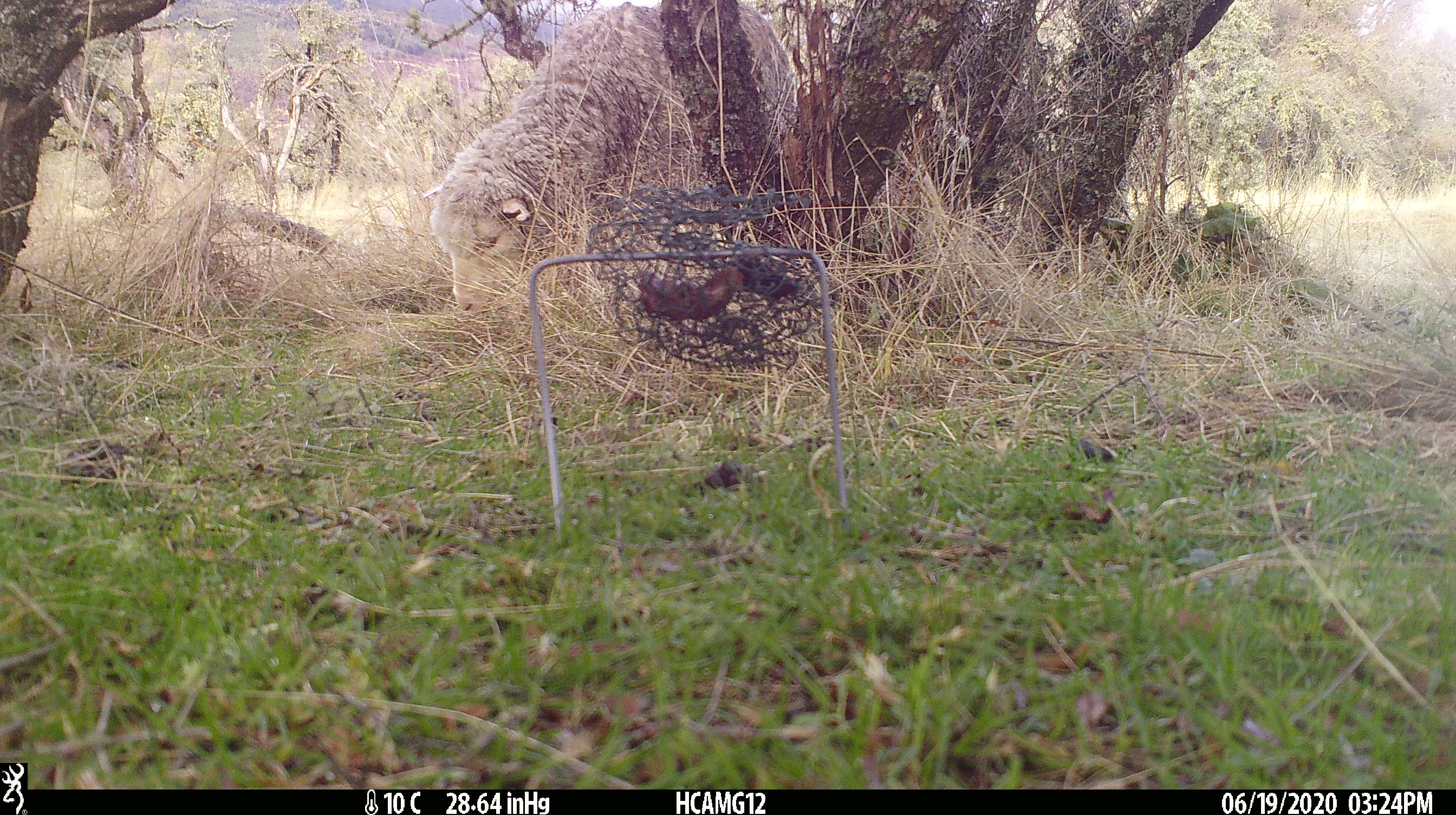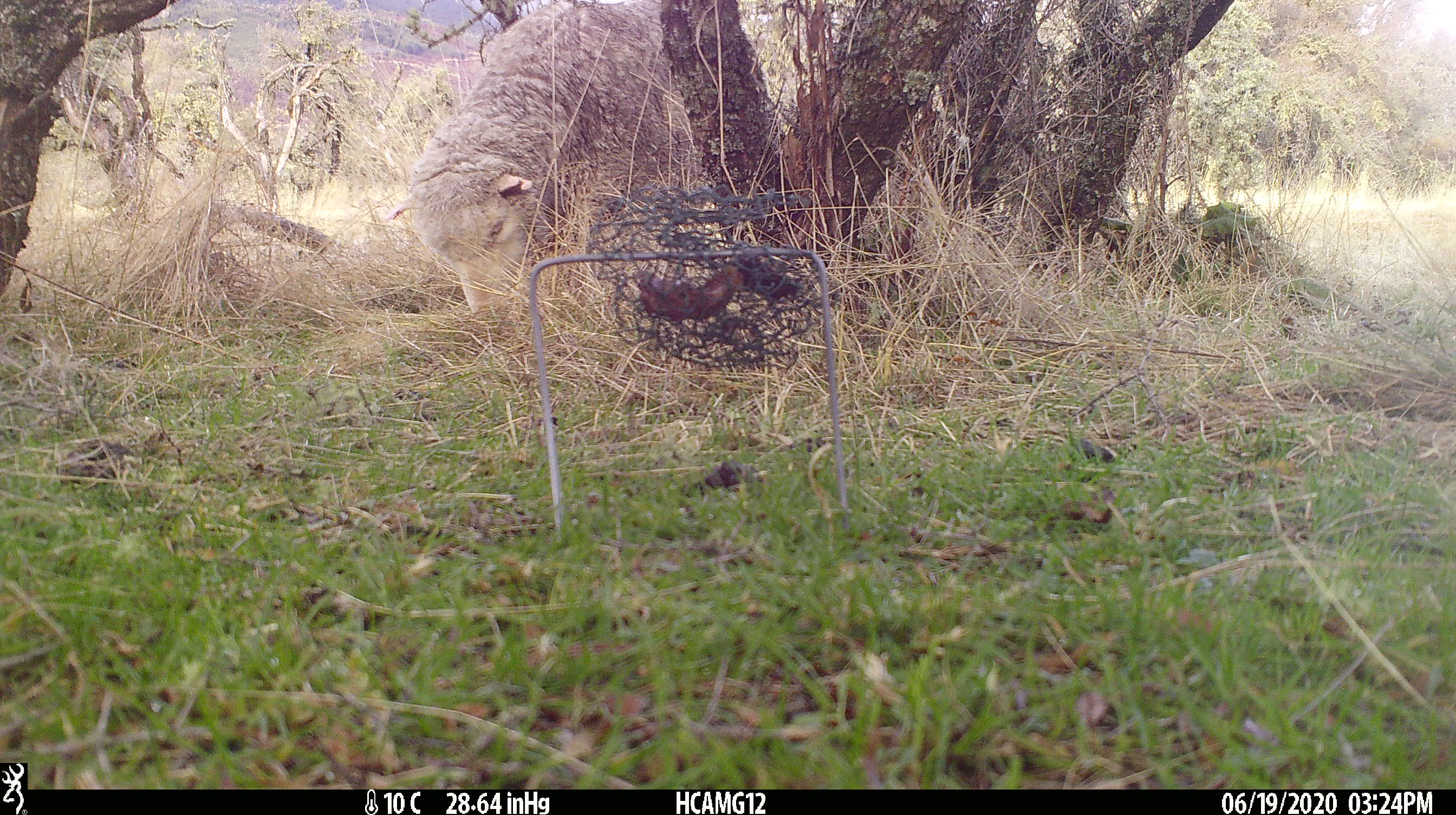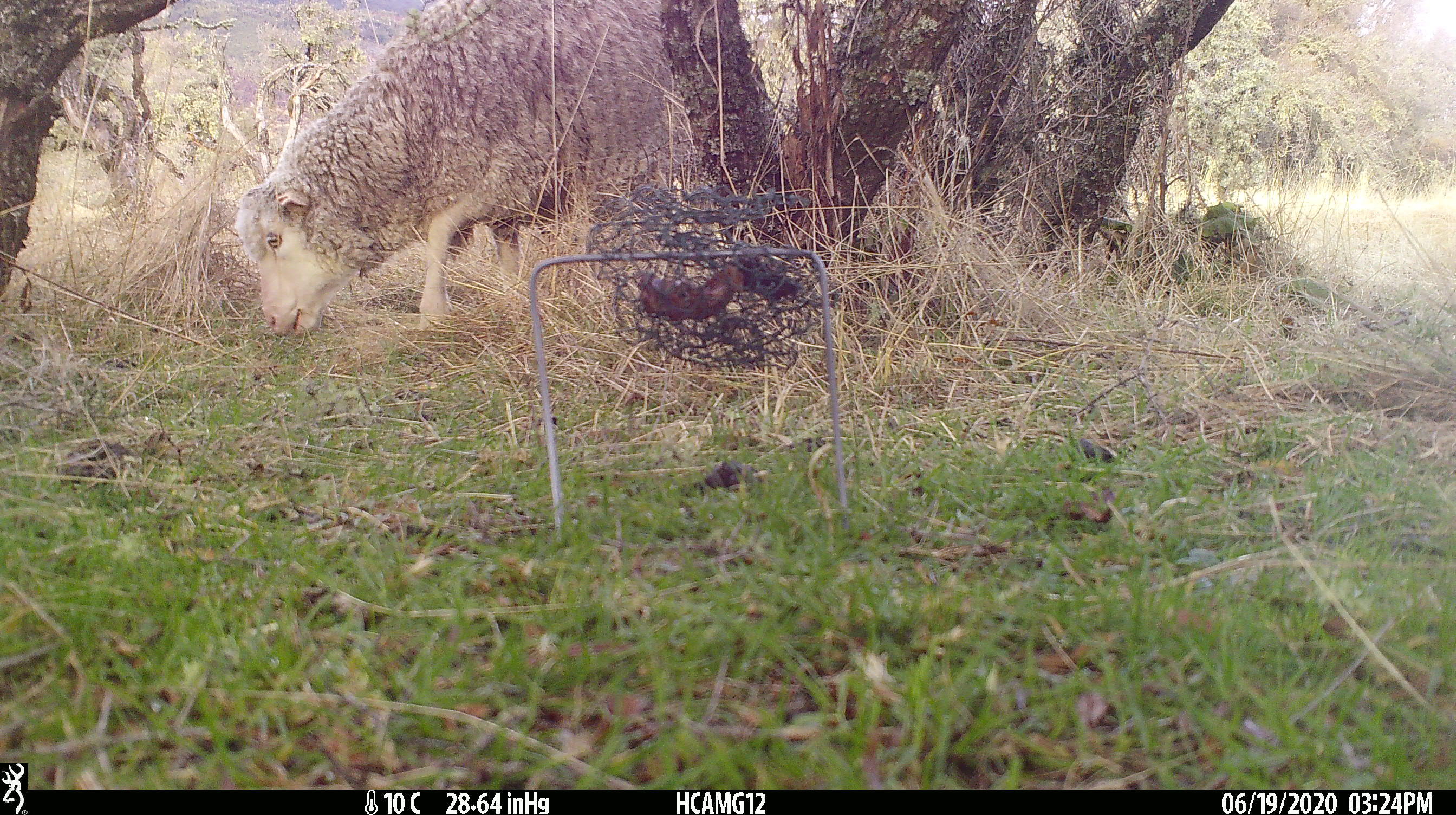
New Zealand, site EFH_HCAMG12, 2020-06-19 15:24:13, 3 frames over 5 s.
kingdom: Animalia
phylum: Chordata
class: Mammalia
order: Artiodactyla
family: Bovidae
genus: Ovis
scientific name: Ovis aries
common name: domestic sheep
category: sheep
Sheep (domestic sheep) (Ovis aries).